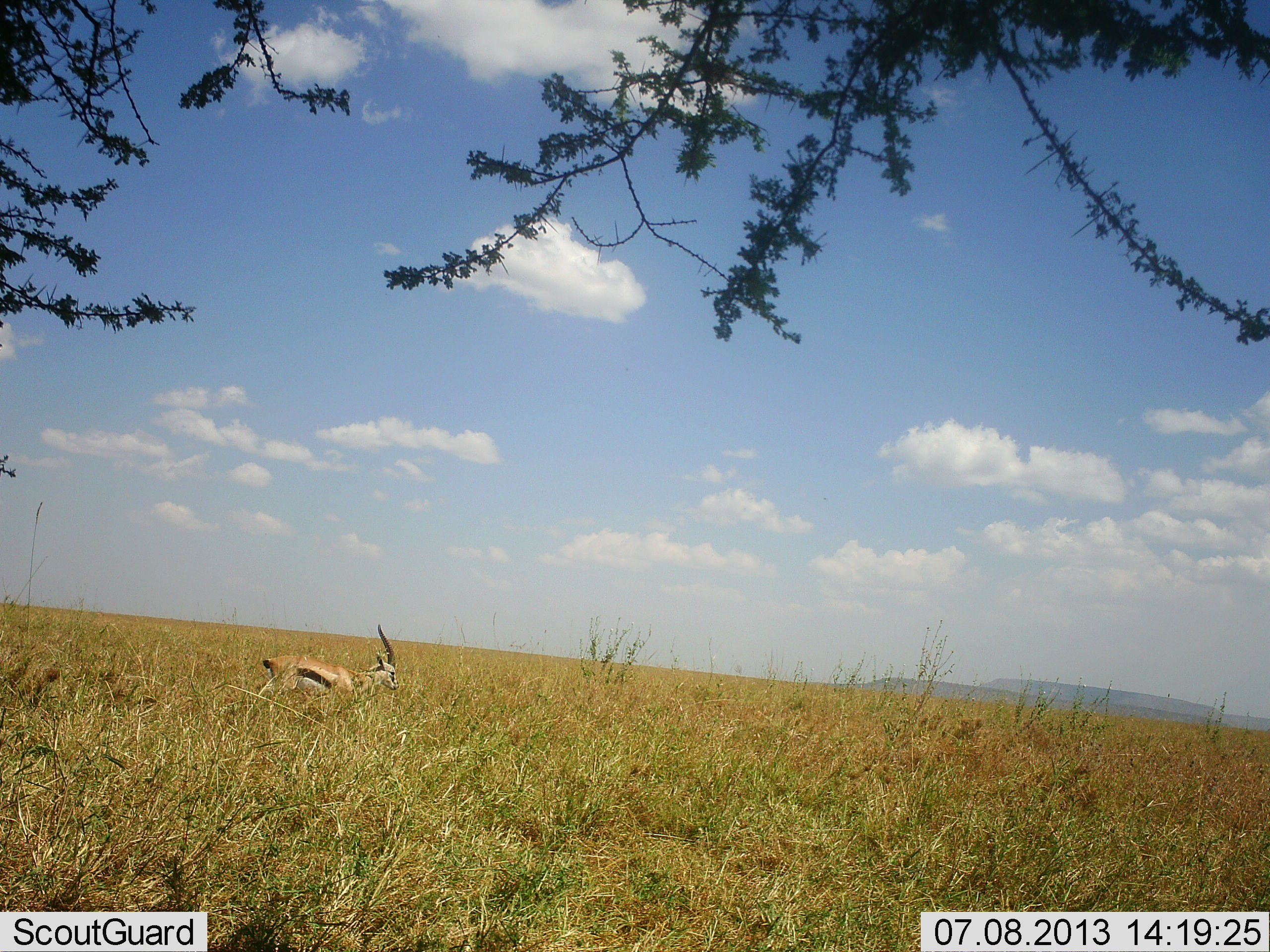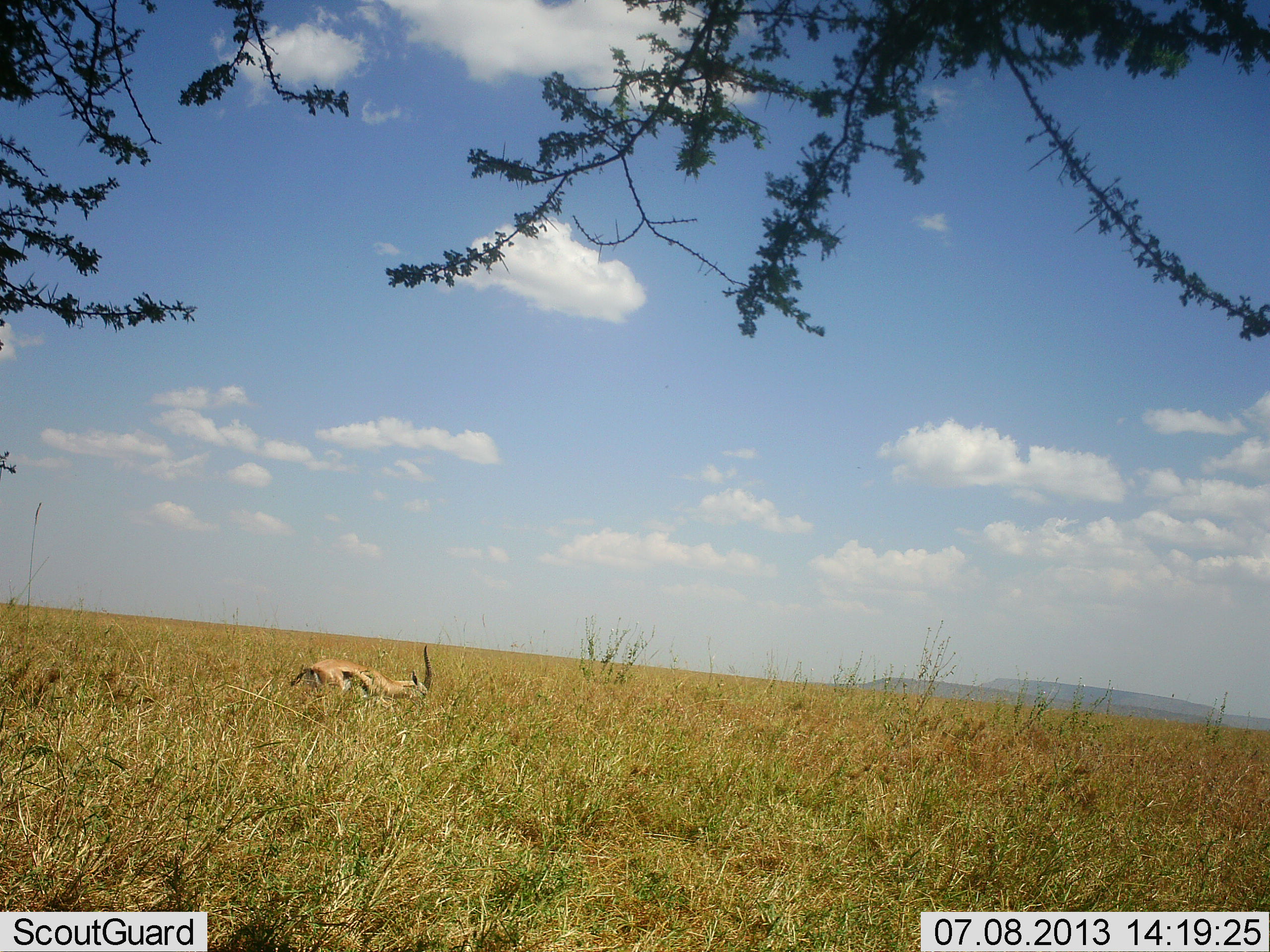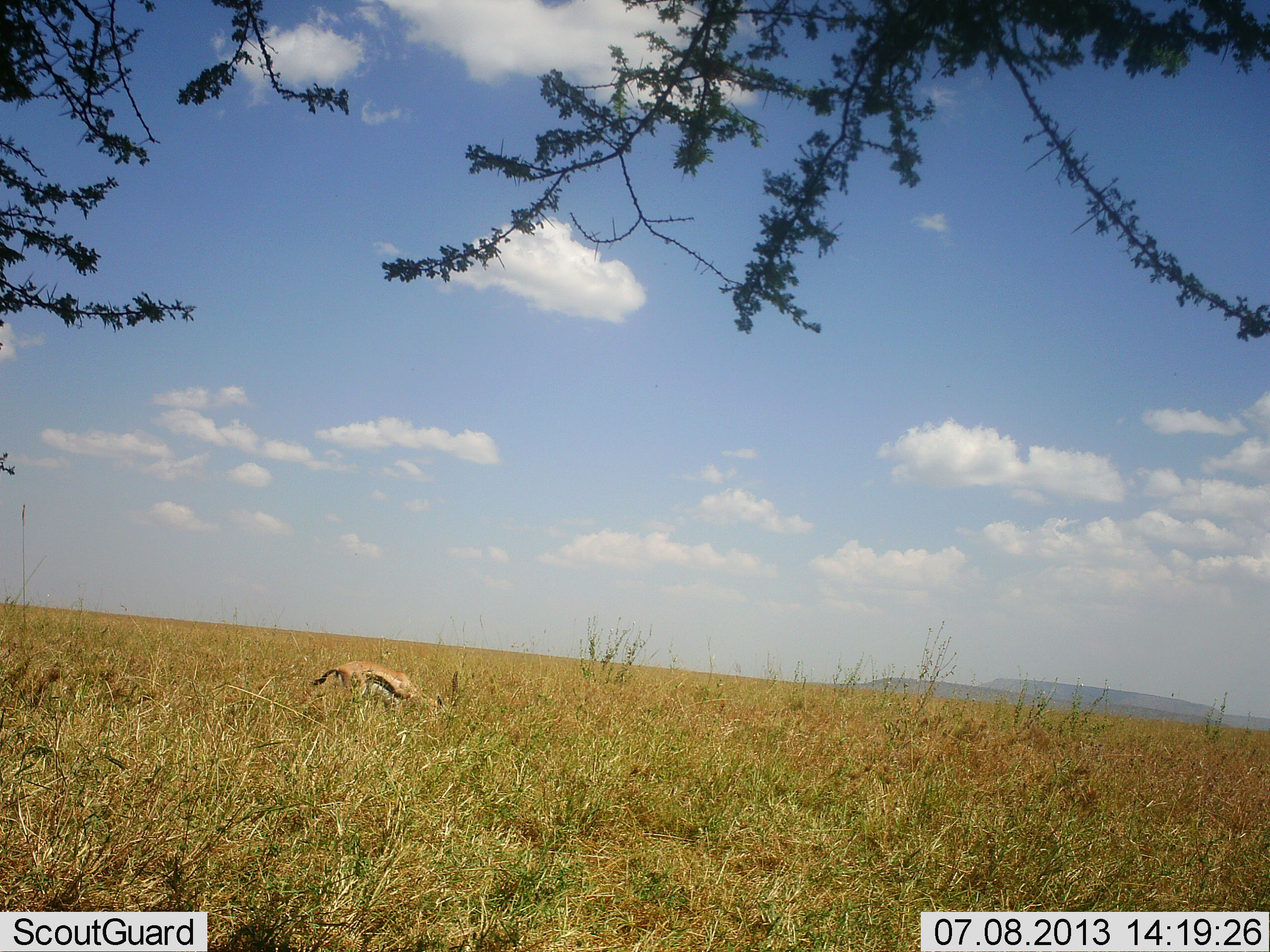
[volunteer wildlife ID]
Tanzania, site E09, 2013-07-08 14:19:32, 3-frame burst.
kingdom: Animalia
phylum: Chordata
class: Mammalia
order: Artiodactyla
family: Bovidae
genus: Eudorcas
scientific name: Eudorcas thomsonii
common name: thomson's gazelle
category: gazellethomsons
Gazellethomsons (thomson's gazelle) (Eudorcas thomsonii), count 1. Behavior (volunteer vote fractions): standing 20%, resting 0%, moving 60%, interacting 0%. Young present (vote fraction): 0%. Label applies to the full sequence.